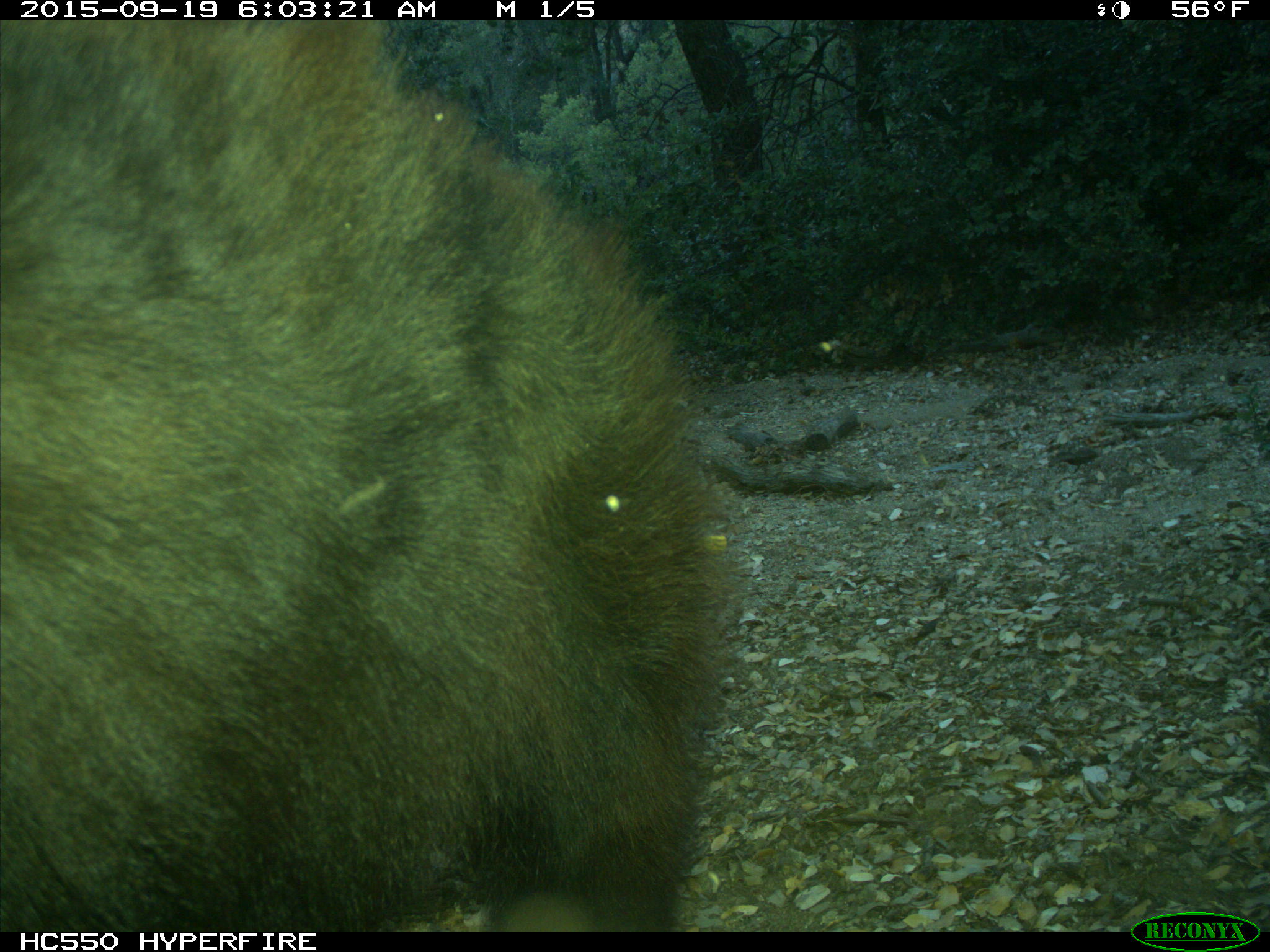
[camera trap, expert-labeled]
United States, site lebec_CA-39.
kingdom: Animalia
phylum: Chordata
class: Mammalia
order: Carnivora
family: Ursidae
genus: Ursus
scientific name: Ursus americanus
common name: american black bear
Ursus americanus (american black bear).